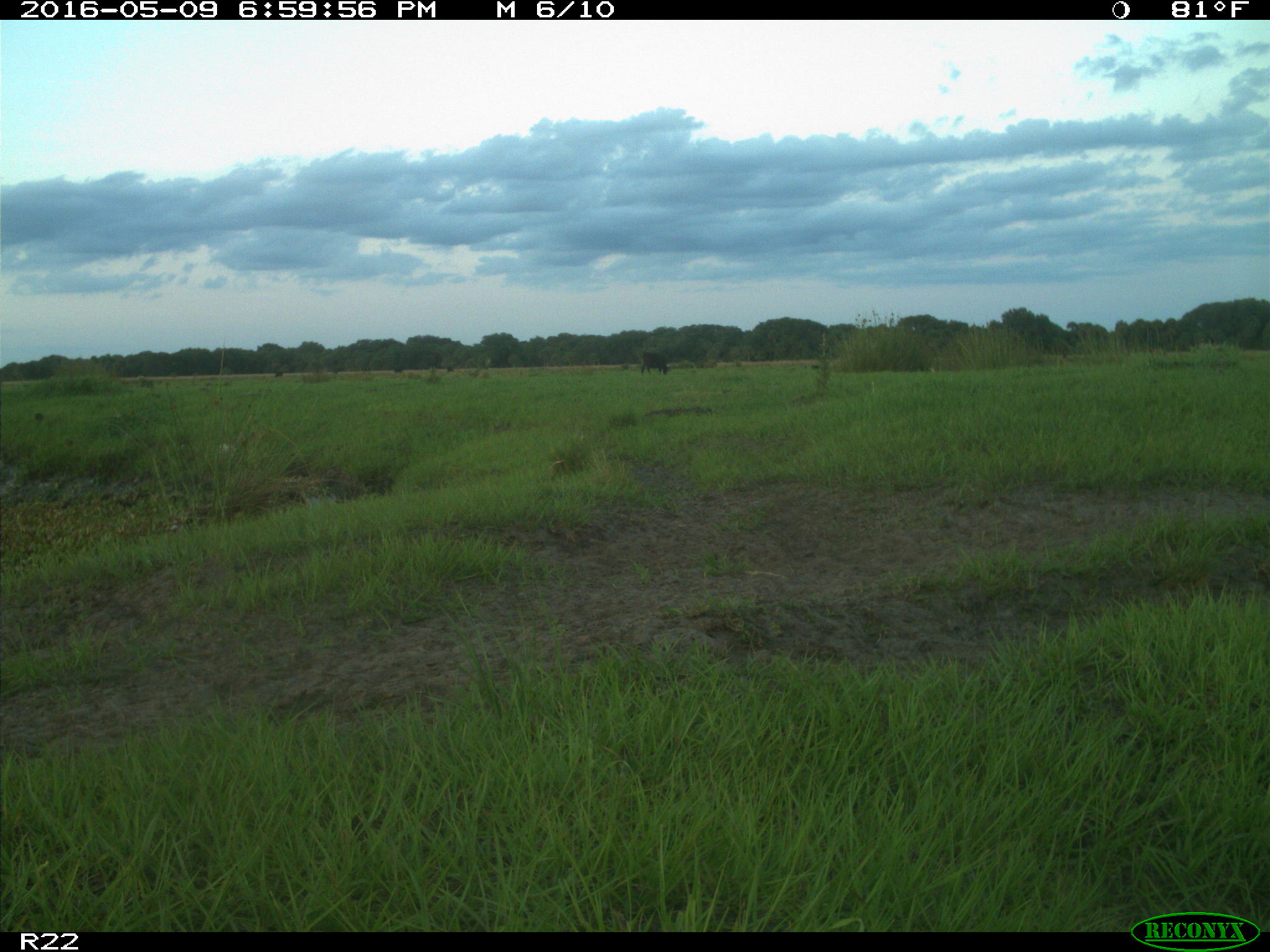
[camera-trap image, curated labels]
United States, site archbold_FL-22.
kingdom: Animalia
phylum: Chordata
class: Mammalia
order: Artiodactyla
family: Bovidae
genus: Bos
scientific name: Bos taurus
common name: domestic cow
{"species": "Bos taurus (domestic cow)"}